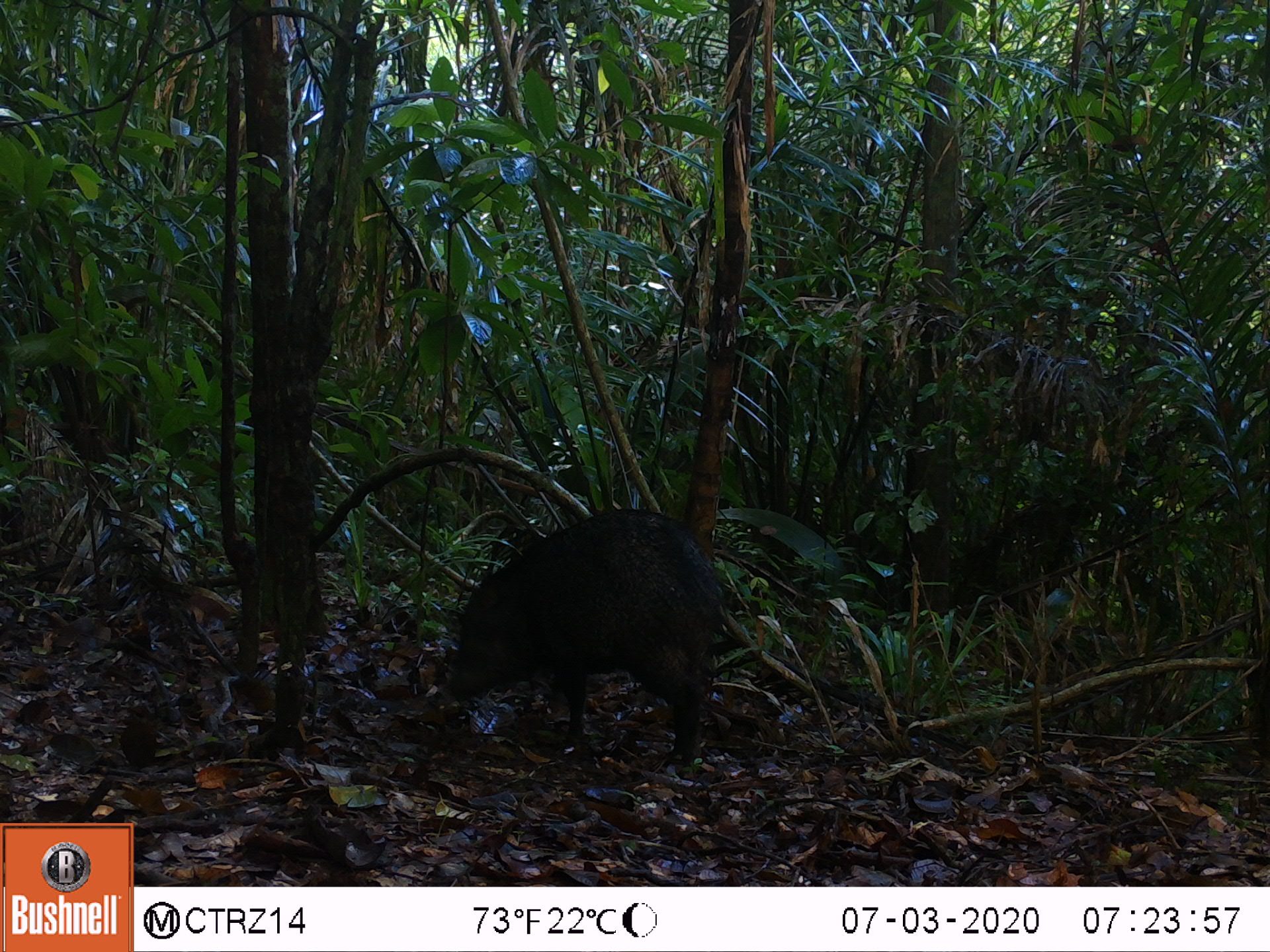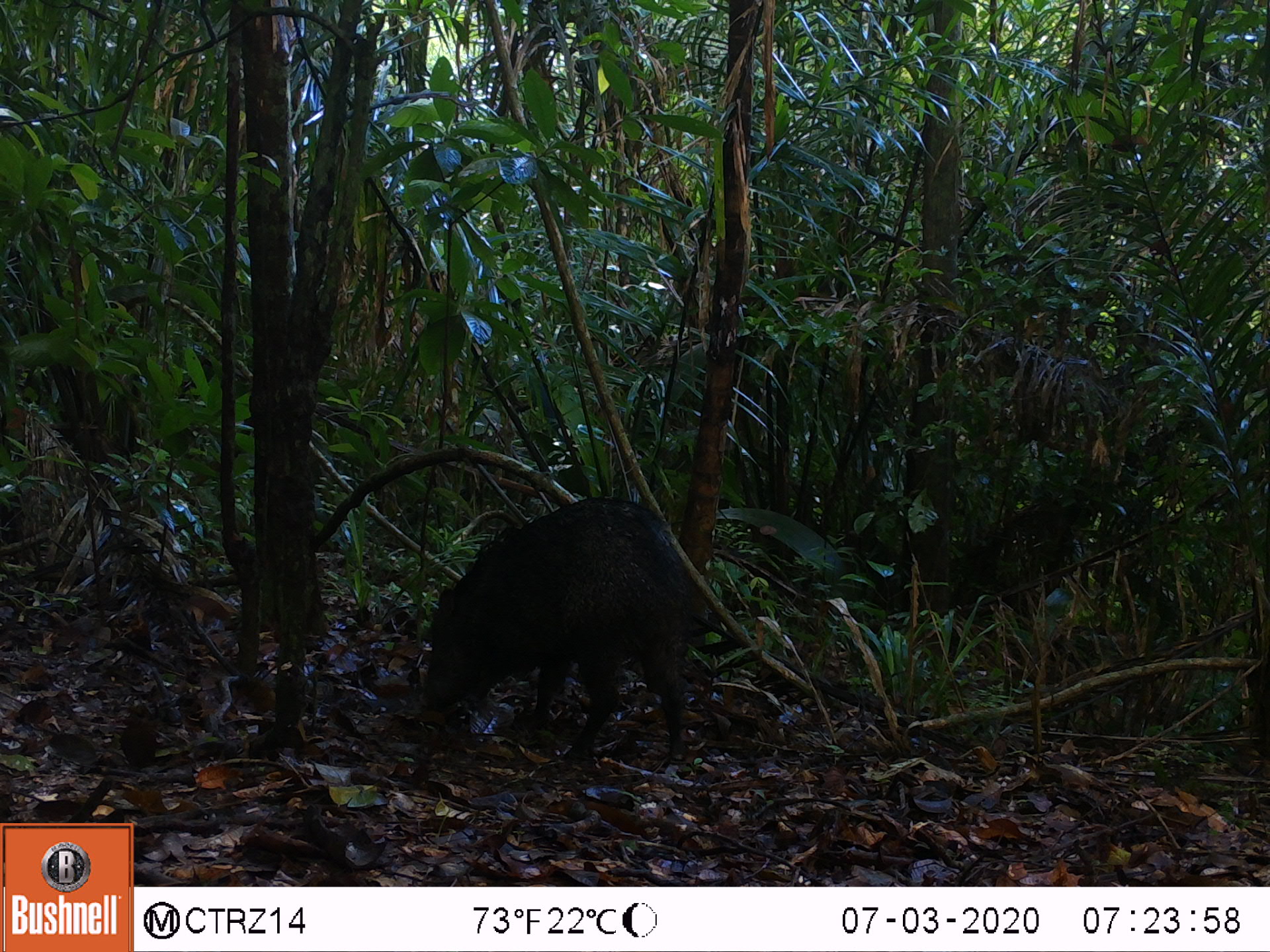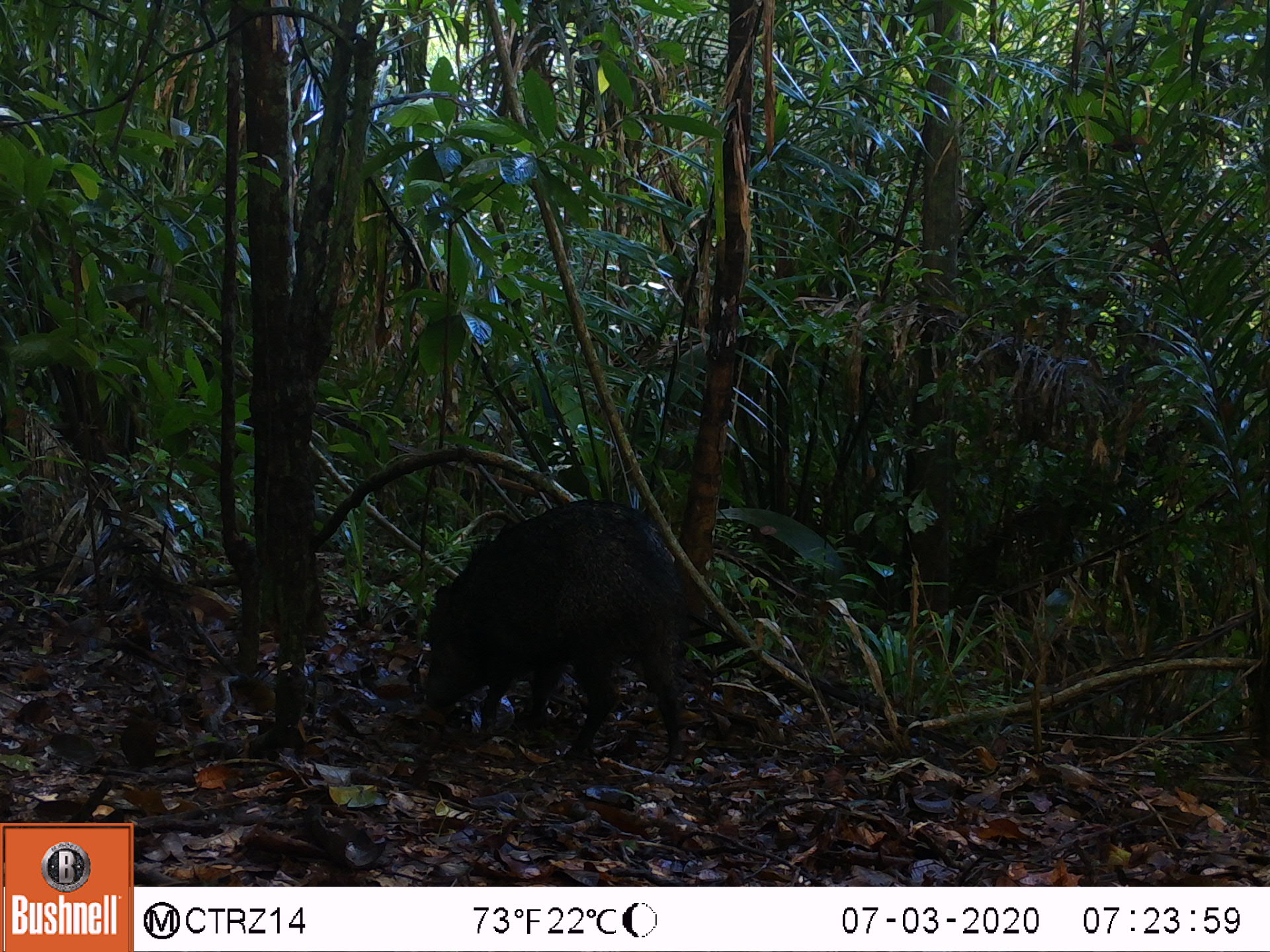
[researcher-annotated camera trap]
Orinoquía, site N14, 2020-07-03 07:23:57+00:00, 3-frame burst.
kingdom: Animalia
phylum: Chordata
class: Mammalia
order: Artiodactyla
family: Tayassuidae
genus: Pecari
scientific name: Pecari tajacu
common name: collared peccary